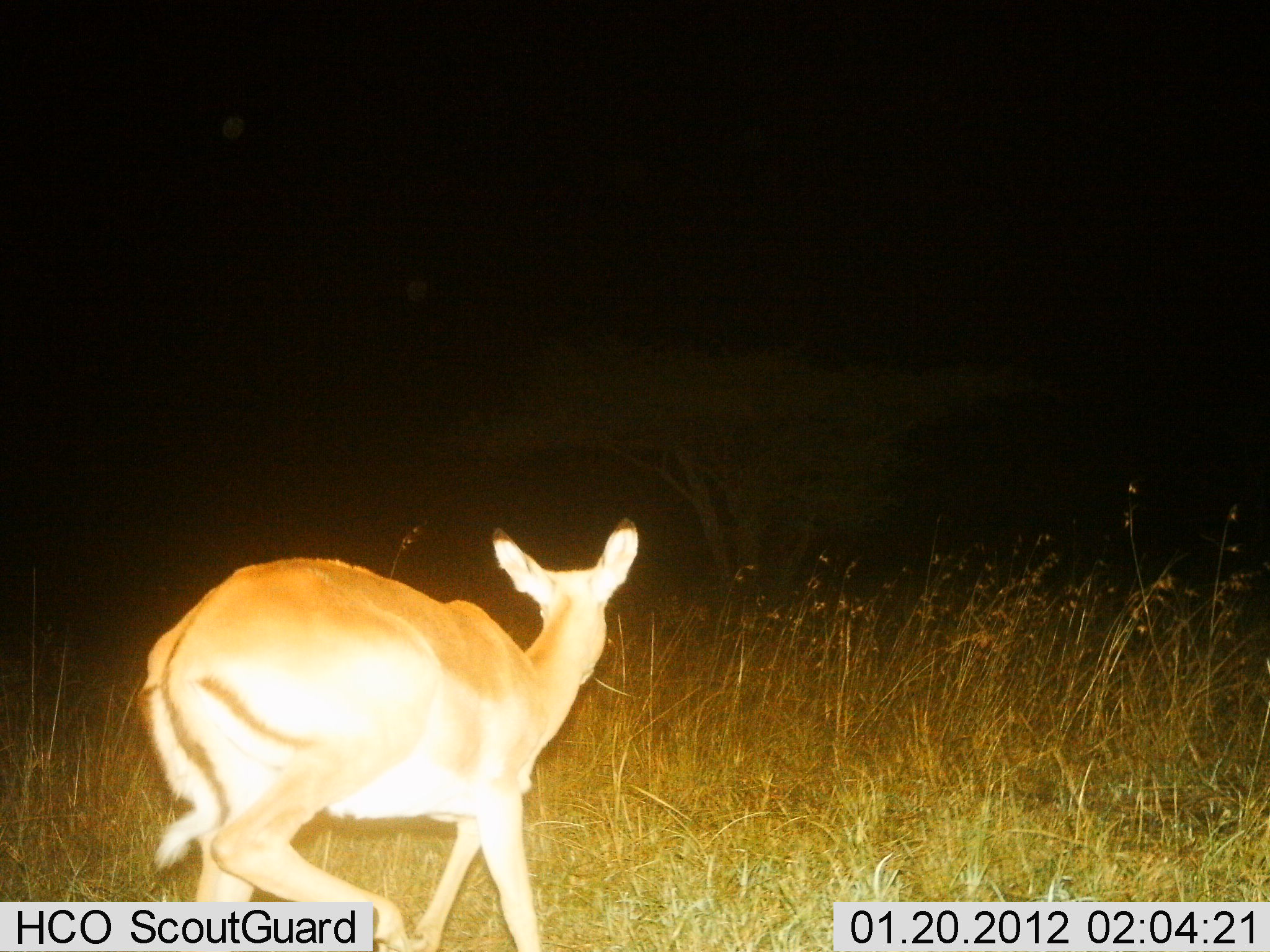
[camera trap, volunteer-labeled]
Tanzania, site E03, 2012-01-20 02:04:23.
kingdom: Animalia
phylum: Chordata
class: Mammalia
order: Artiodactyla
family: Bovidae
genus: Aepyceros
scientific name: Aepyceros melampus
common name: impala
Impala (Aepyceros melampus), count 1. Behavior (volunteer vote fractions): standing 33%, resting 0%, moving 67%, interacting 0%. Young present (vote fraction): 0%. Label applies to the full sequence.